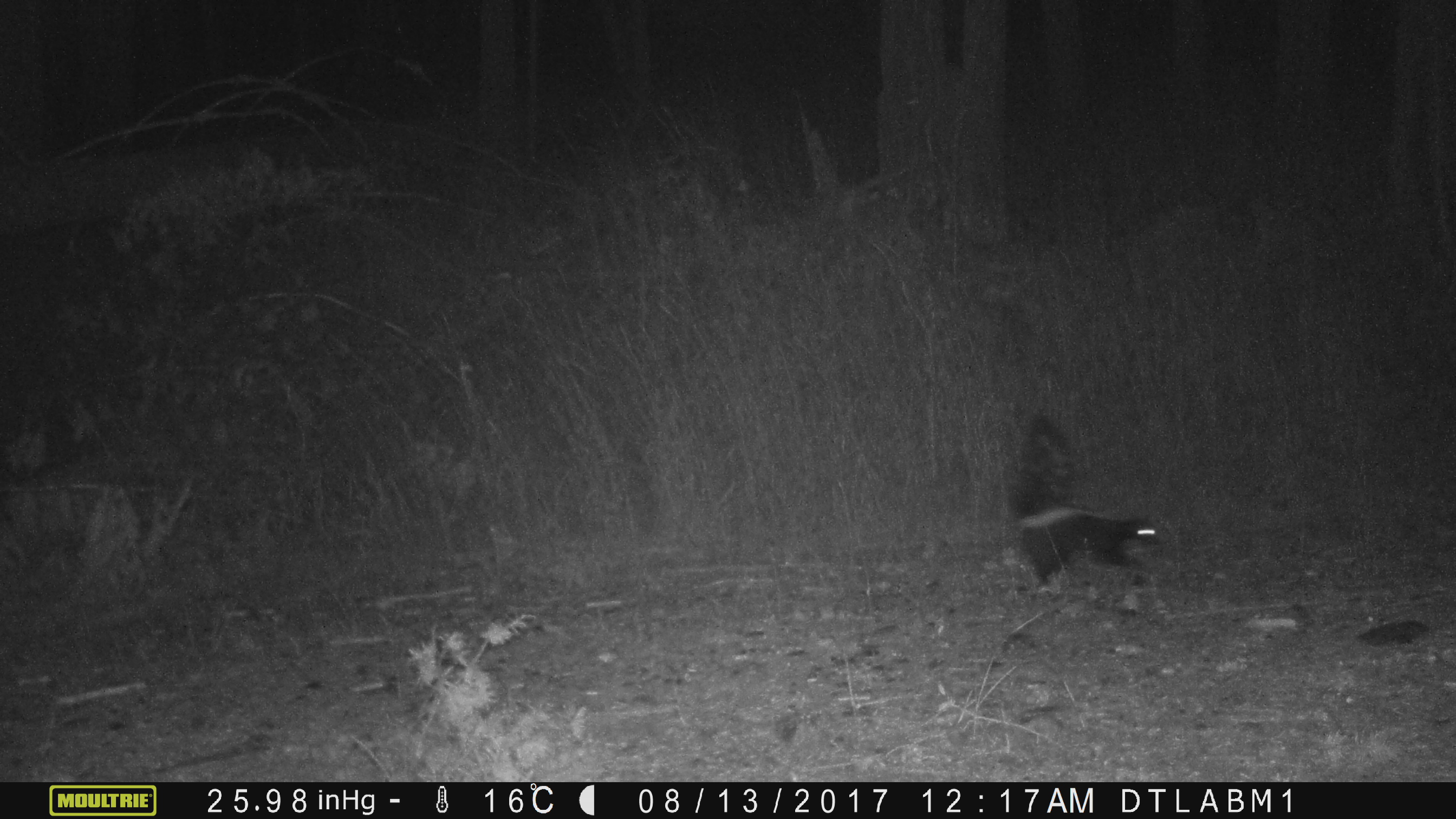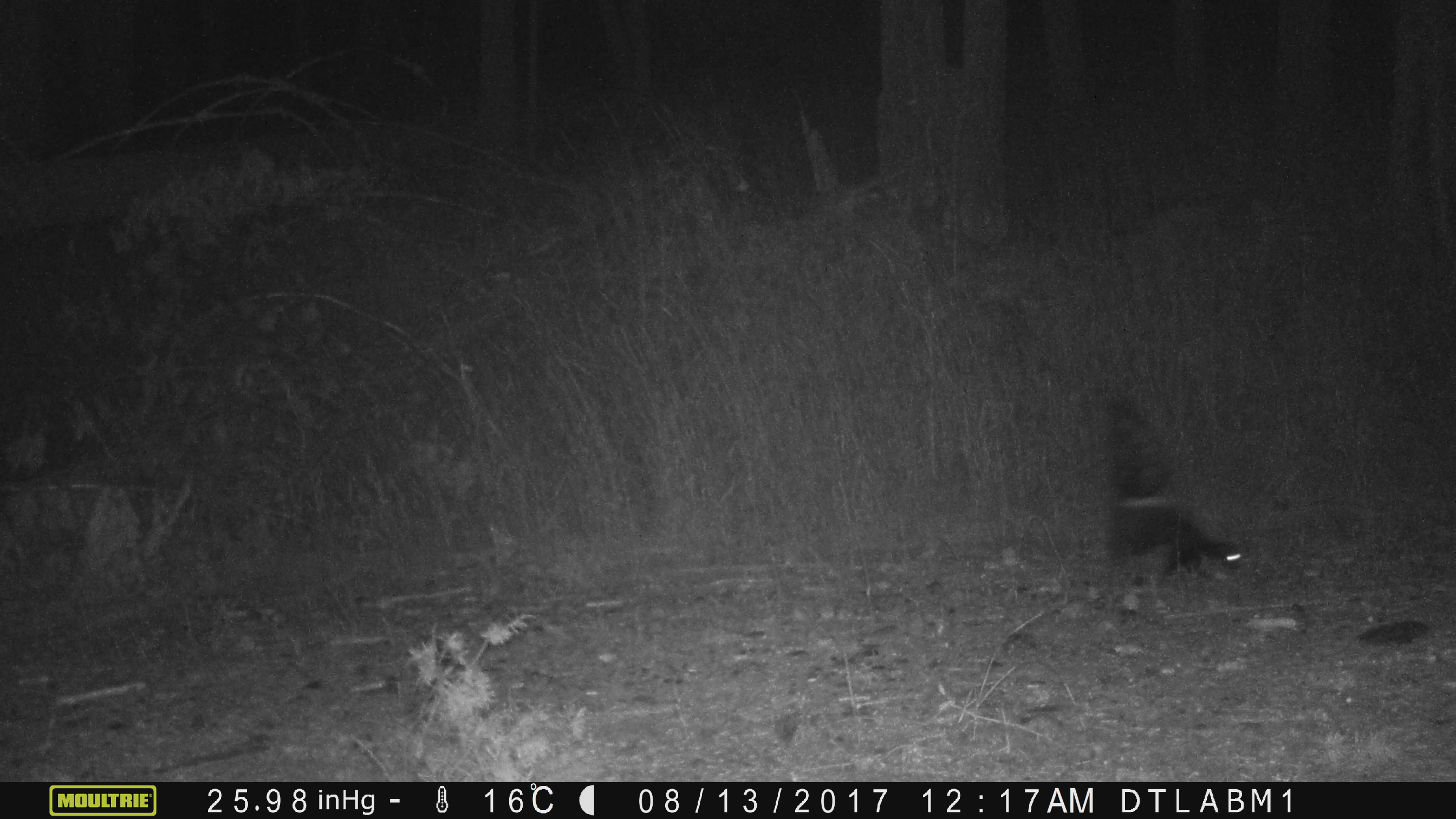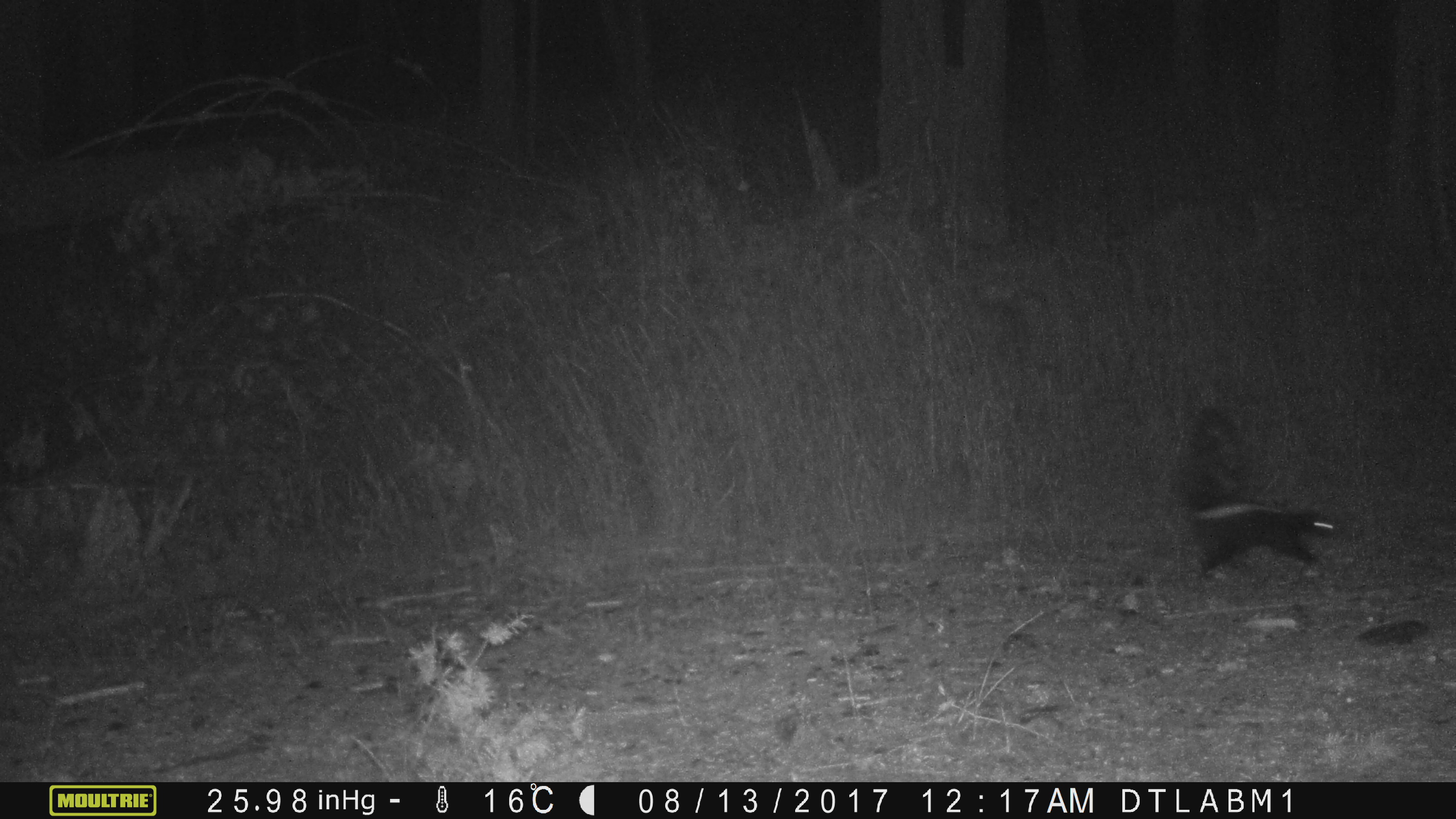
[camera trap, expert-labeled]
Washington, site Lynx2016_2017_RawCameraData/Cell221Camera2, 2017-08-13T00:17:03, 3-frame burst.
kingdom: Animalia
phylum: Chordata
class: Mammalia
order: Carnivora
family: Mephitidae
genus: Mephitis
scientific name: Mephitis mephitis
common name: striped skunk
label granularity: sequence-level